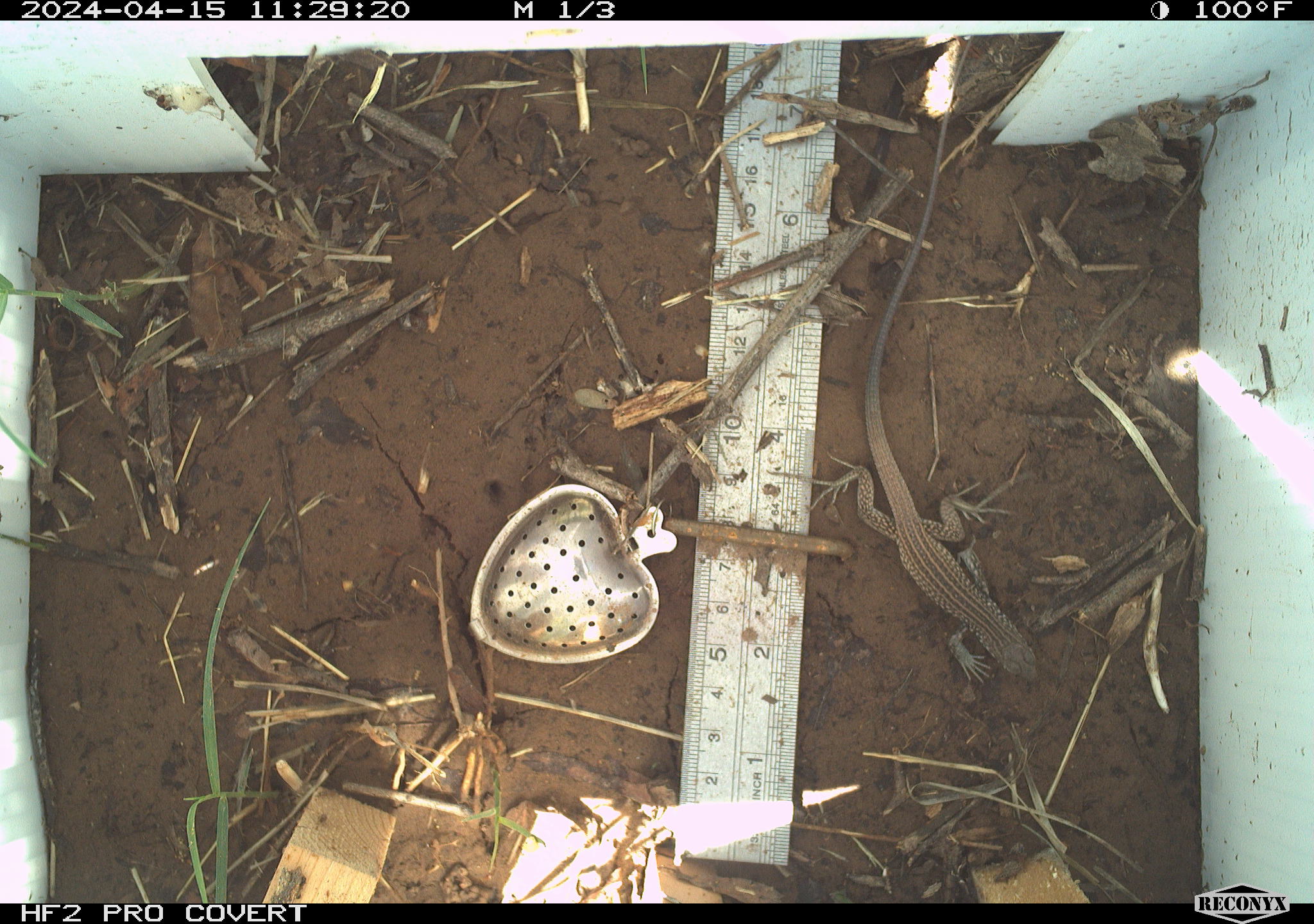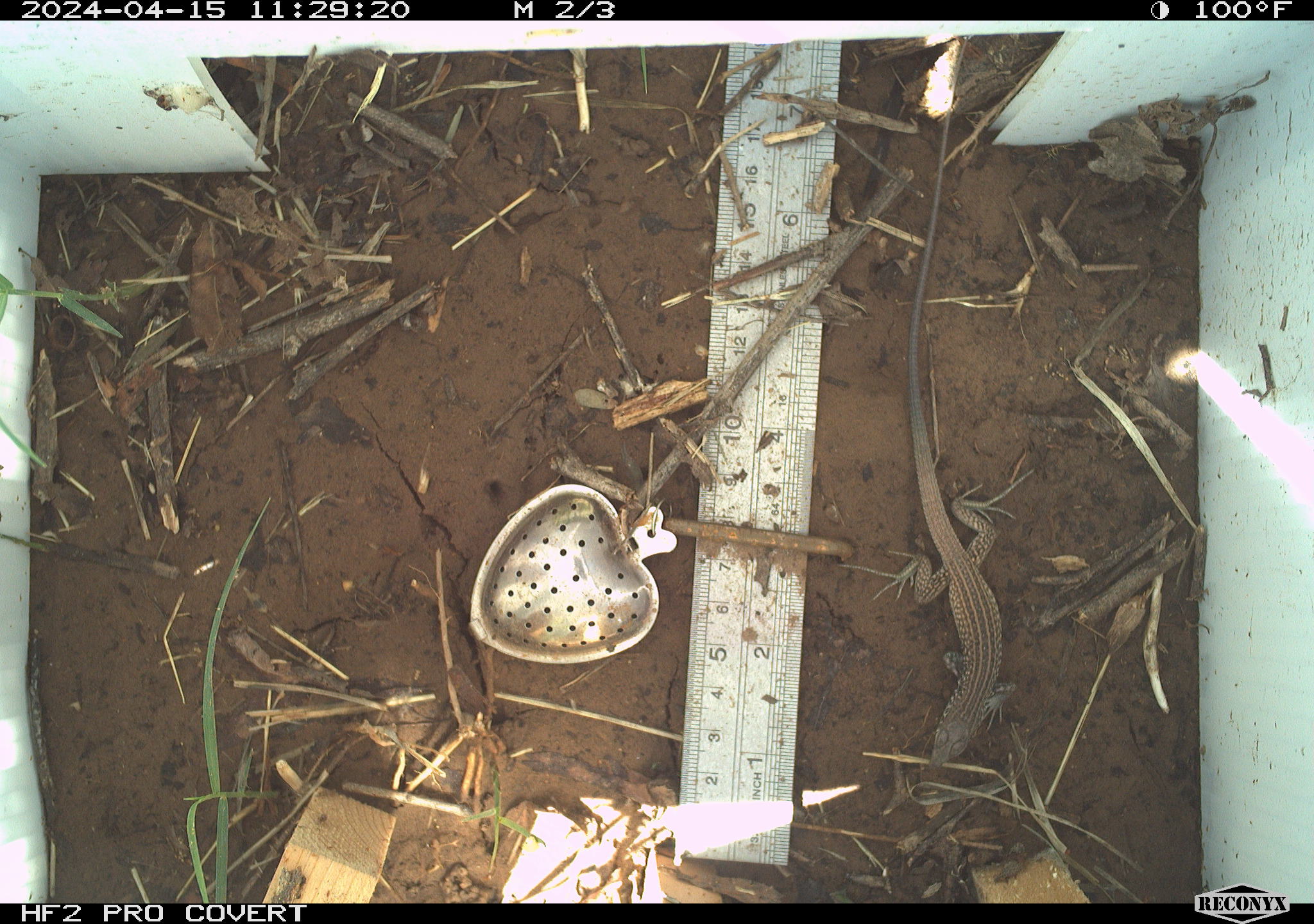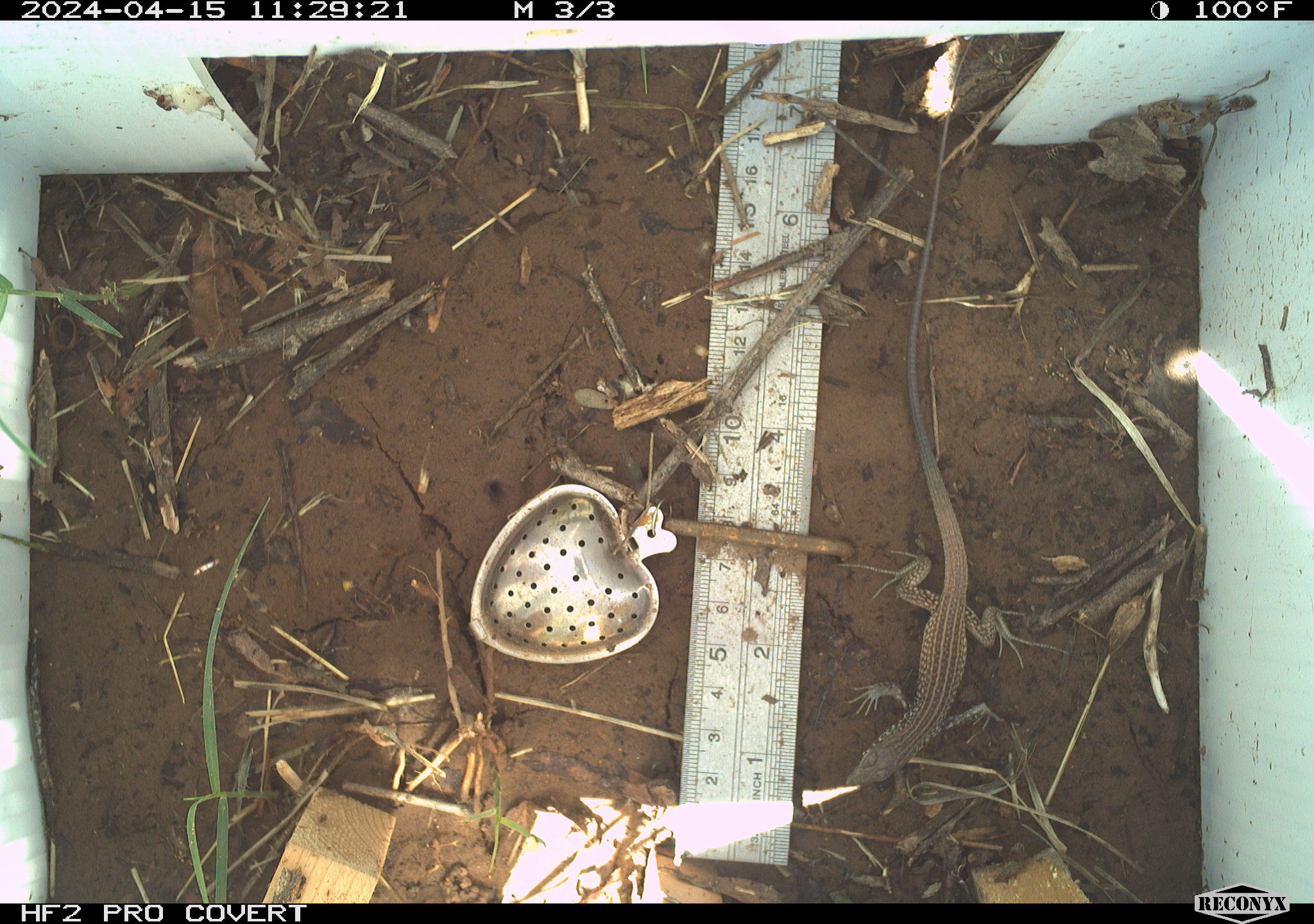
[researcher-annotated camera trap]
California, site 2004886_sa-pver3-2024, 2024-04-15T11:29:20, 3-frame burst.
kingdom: Animalia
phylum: Chordata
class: Reptilia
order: Squamata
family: Teiidae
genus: Aspidoscelis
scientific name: Aspidoscelis tigris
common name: western whiptail